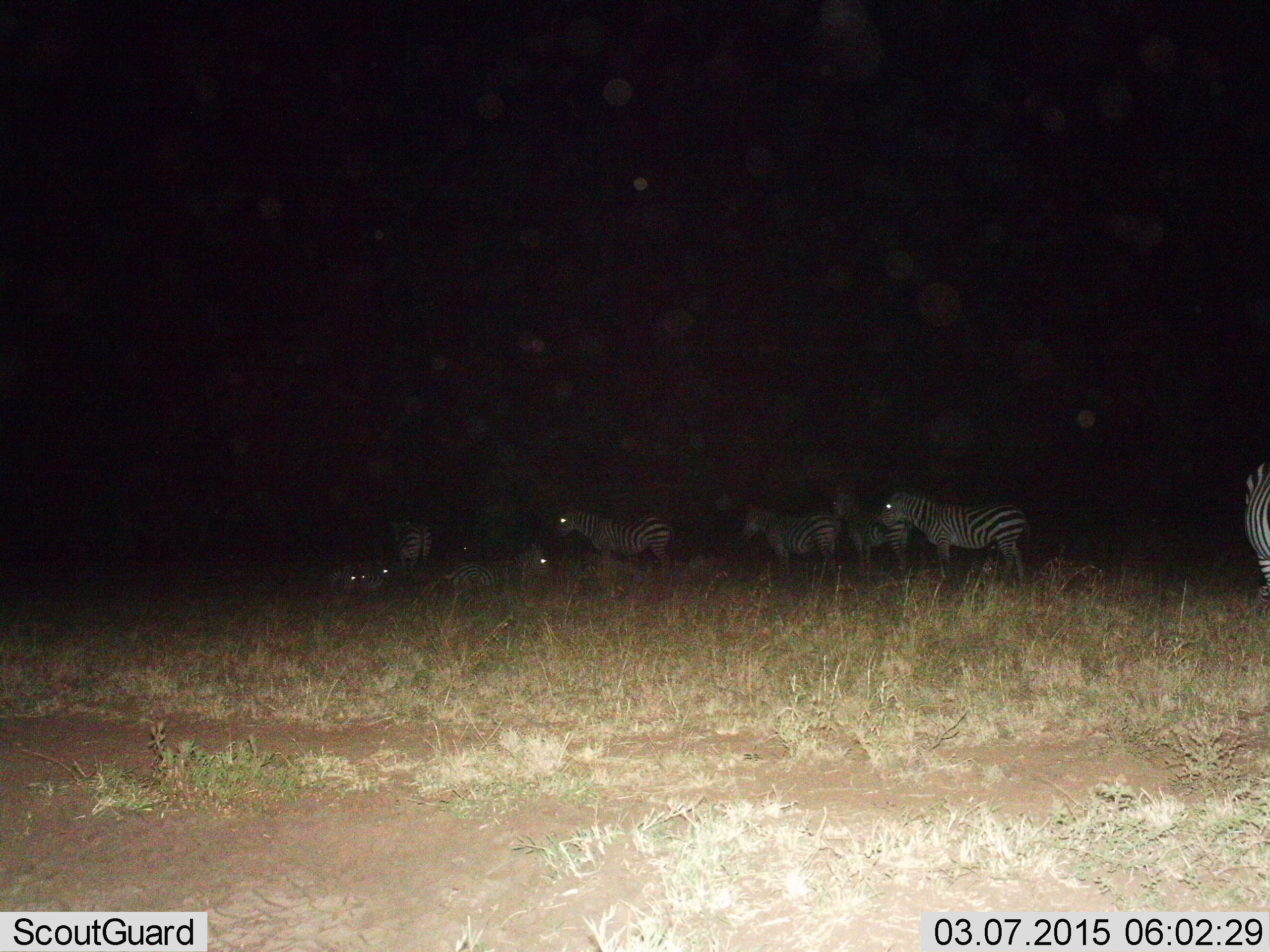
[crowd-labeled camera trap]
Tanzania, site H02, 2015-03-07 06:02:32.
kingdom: Animalia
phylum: Chordata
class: Mammalia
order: Perissodactyla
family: Equidae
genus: Equus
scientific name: Equus quagga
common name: plains zebra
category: zebra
Zebra (plains zebra) (Equus quagga), count 9. Behavior (volunteer vote fractions): standing 90%, resting 90%, moving 0%, interacting 10%. Young present (vote fraction): 0%. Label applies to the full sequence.